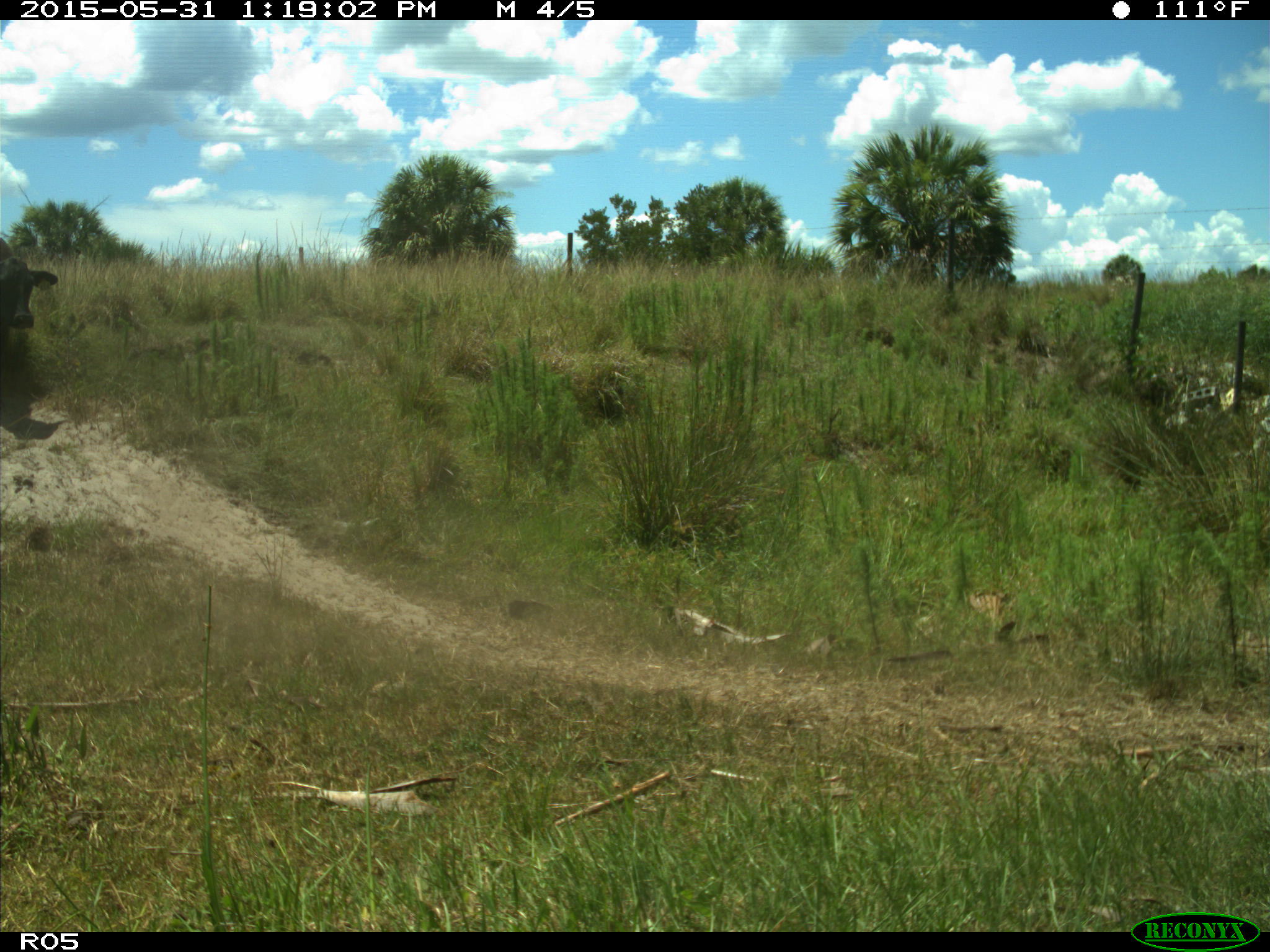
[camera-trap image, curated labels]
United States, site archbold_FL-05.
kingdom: Animalia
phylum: Chordata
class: Mammalia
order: Artiodactyla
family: Bovidae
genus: Bos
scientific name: Bos taurus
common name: domestic cow